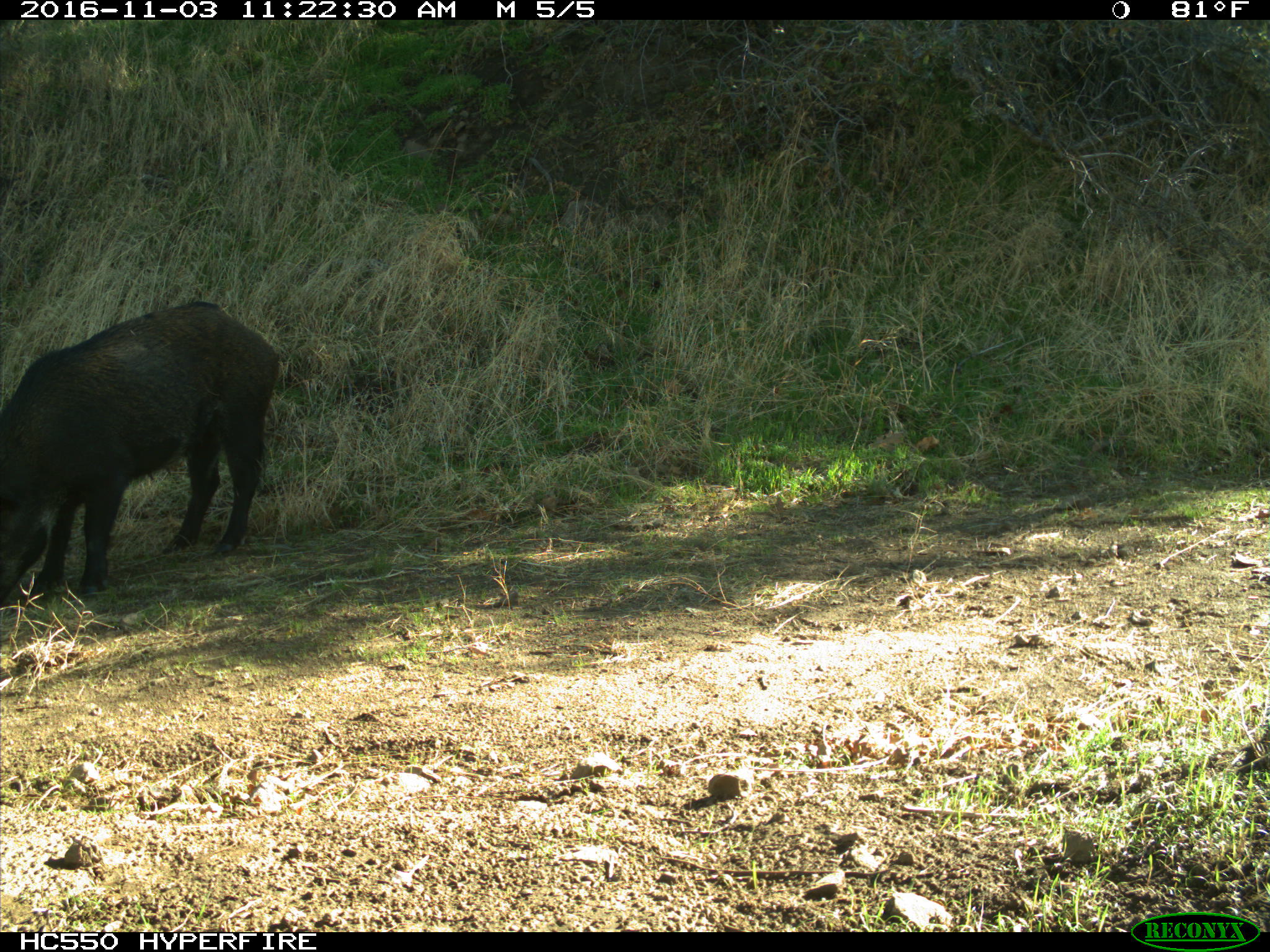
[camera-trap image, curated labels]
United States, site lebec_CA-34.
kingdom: Animalia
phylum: Chordata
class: Mammalia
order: Artiodactyla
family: Suidae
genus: Sus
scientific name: Sus scrofa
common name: wild boar